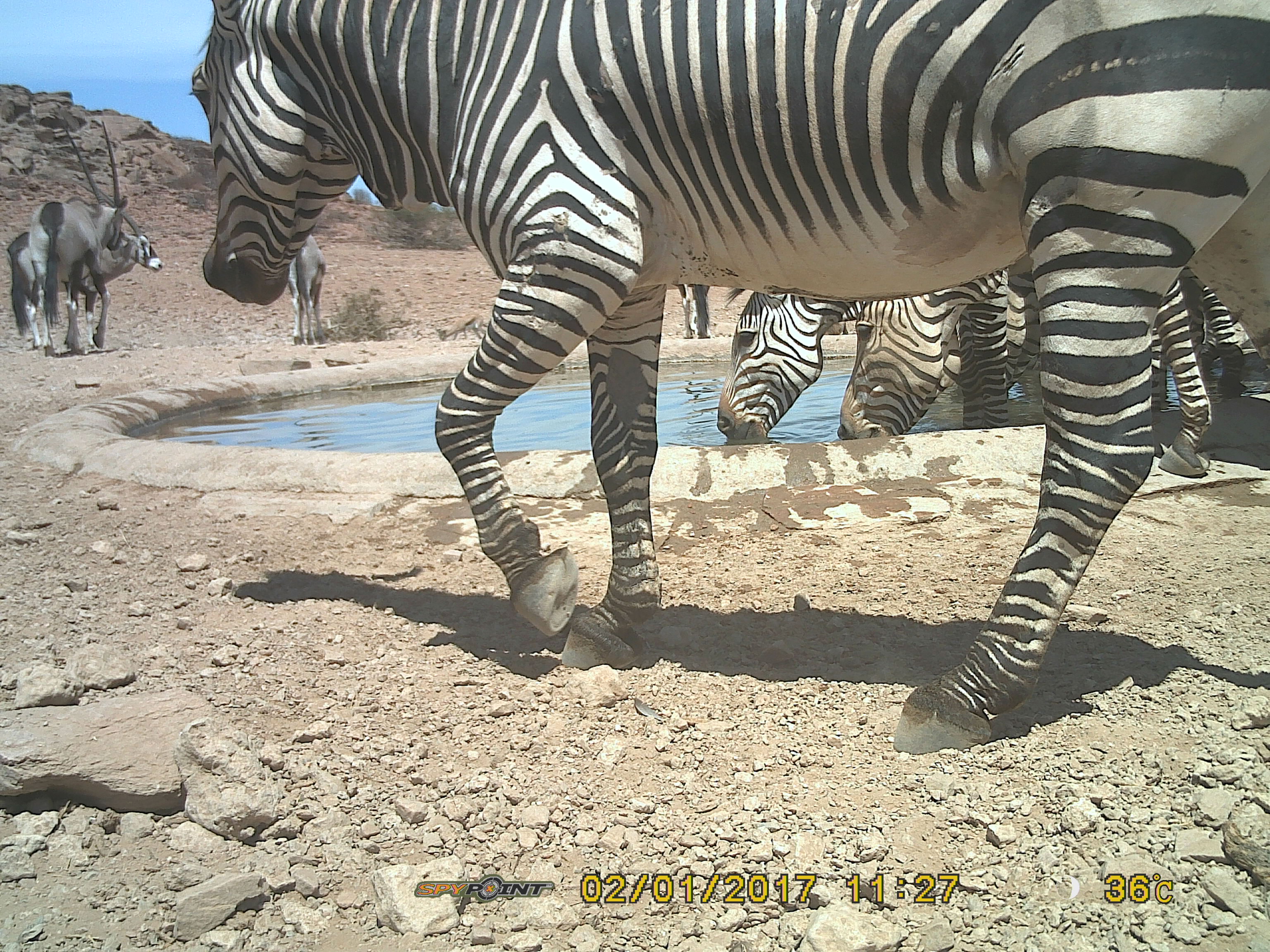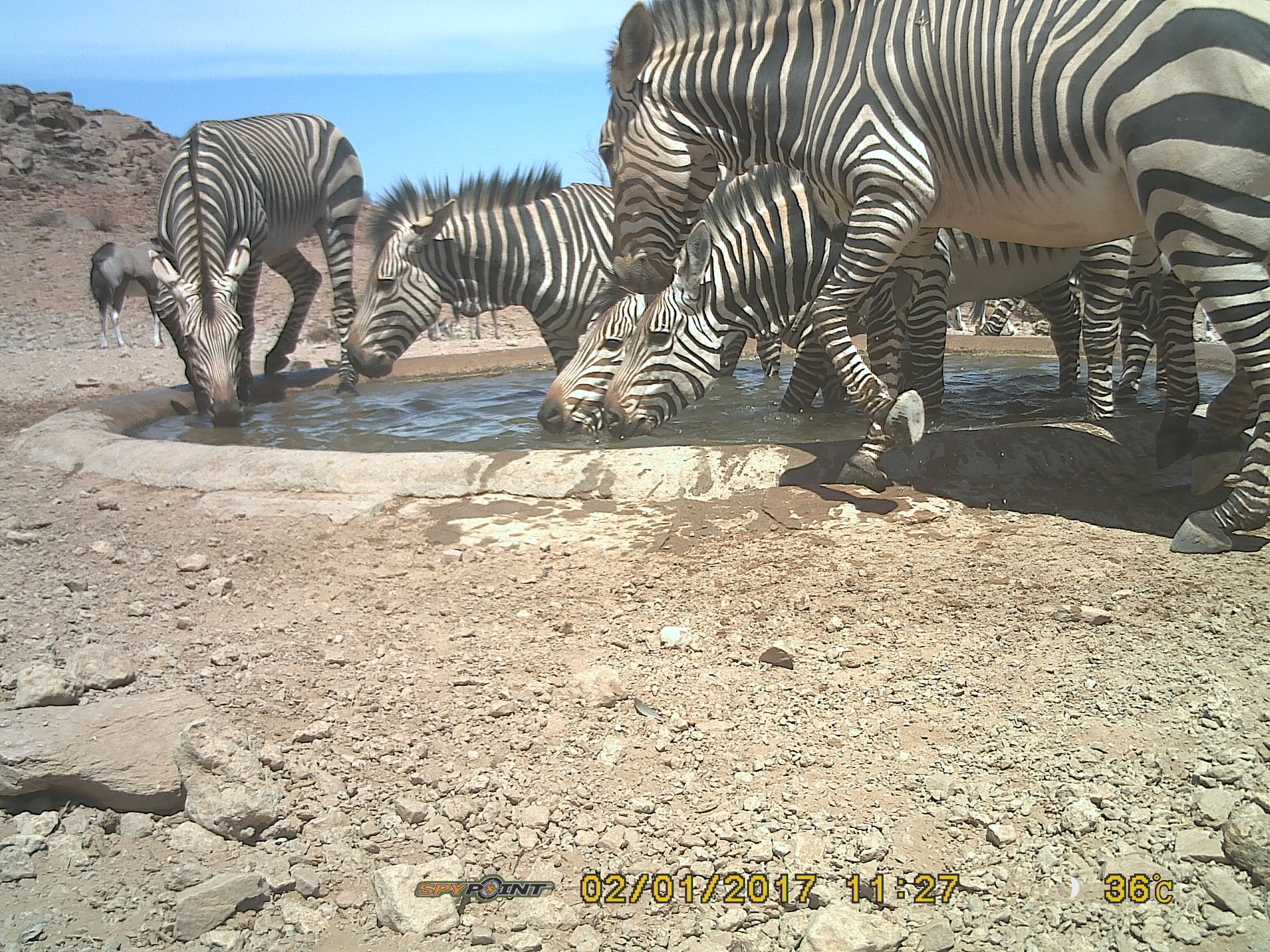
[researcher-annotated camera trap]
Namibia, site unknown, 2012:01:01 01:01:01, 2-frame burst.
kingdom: Animalia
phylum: Chordata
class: Mammalia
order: Perissodactyla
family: Equidae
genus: Equus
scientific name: Equus zebra hartmannae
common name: hartmann's mountain zebra